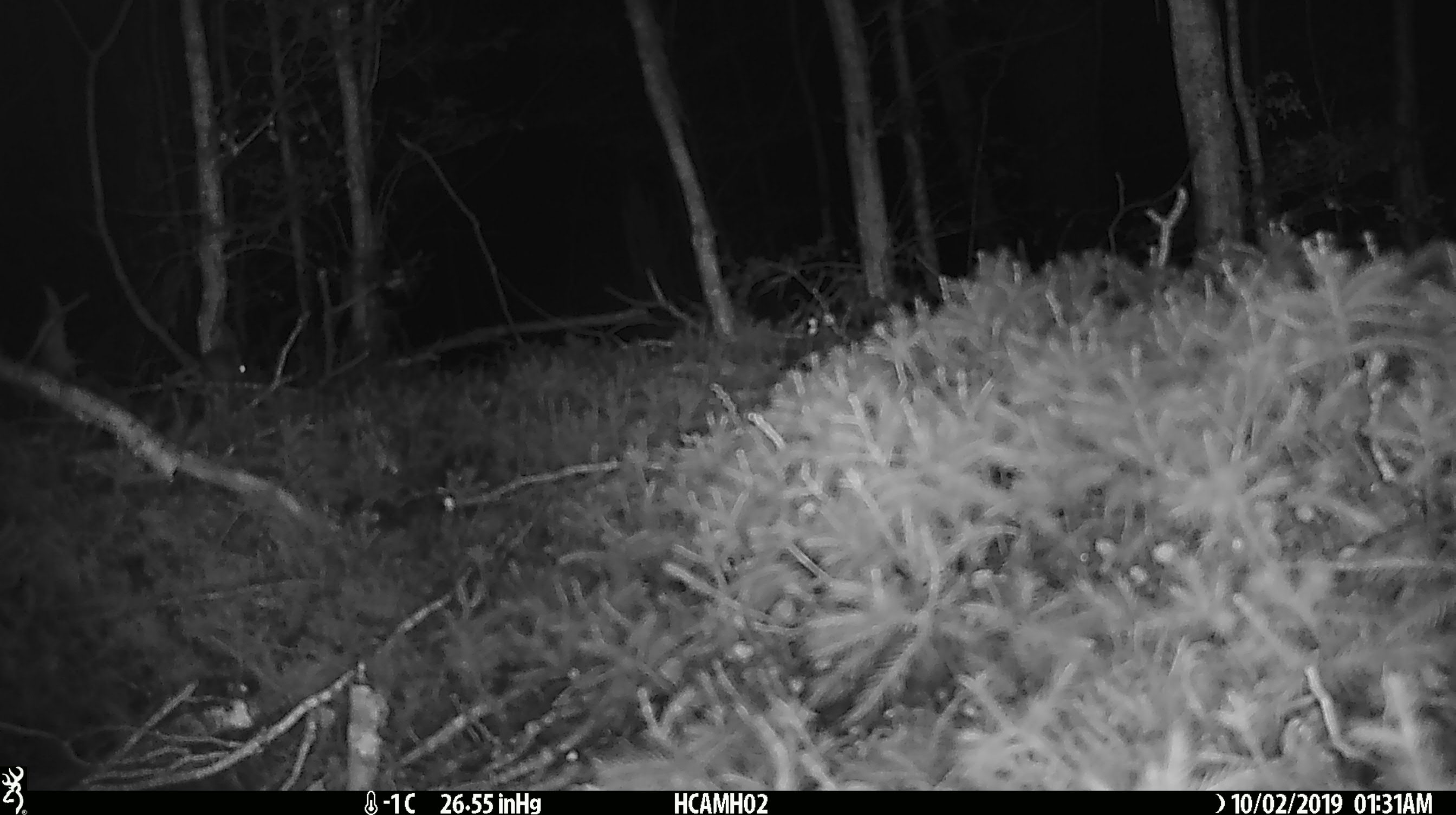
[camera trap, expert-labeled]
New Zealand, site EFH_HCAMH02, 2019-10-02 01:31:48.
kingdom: Animalia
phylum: Chordata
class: Mammalia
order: Rodentia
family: Muridae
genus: Mus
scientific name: Mus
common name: mouse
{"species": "mouse (Mus)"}